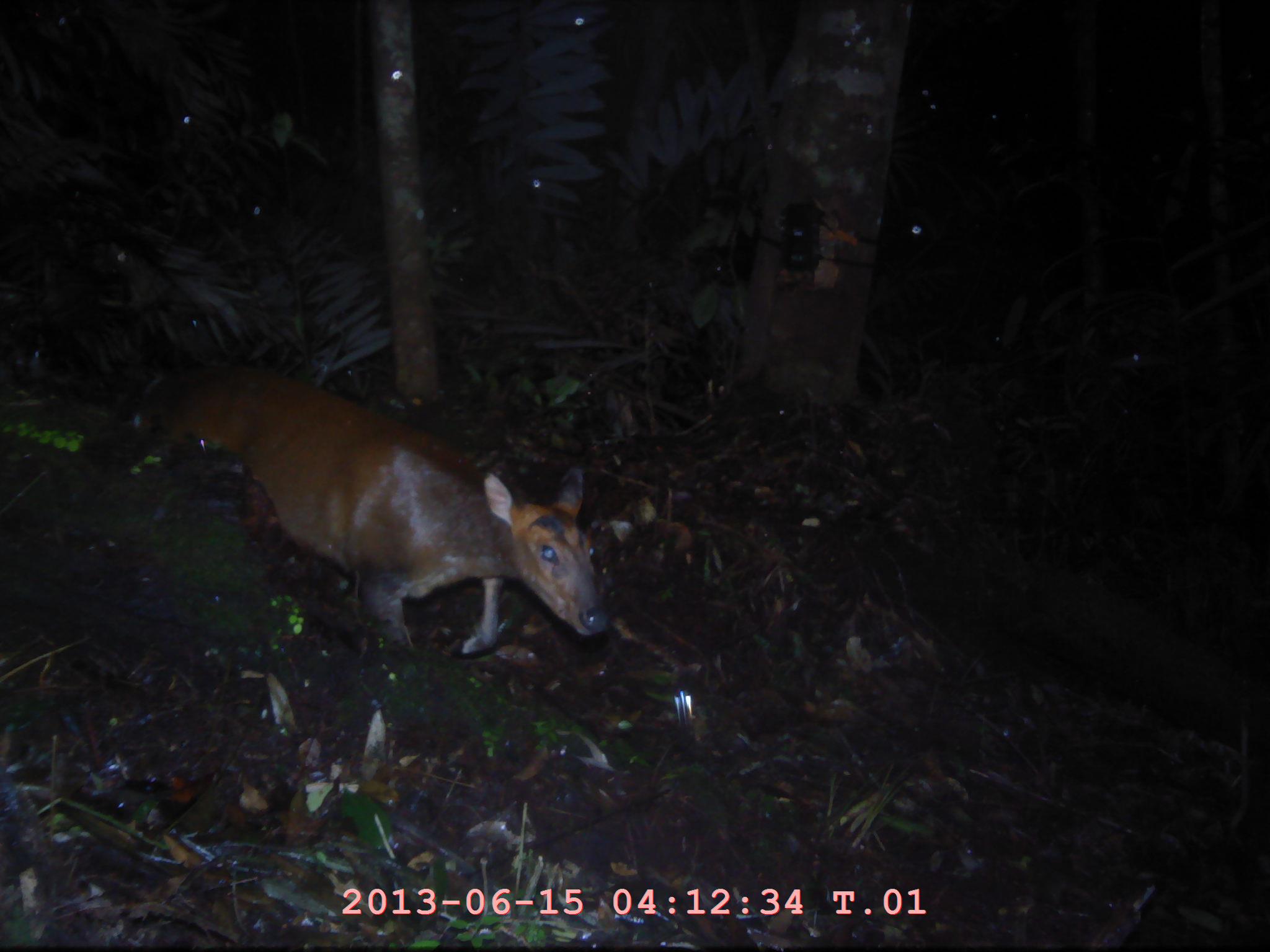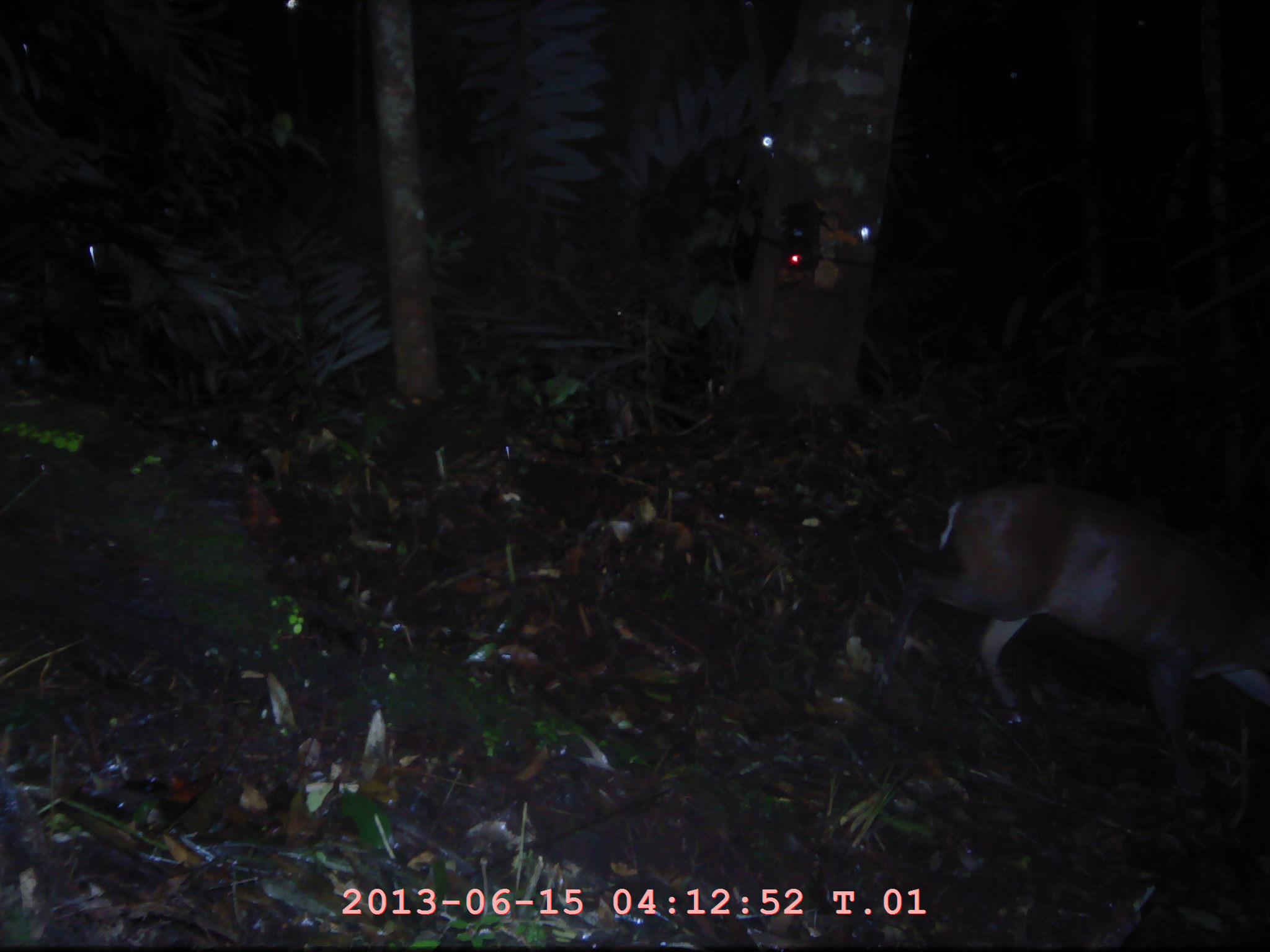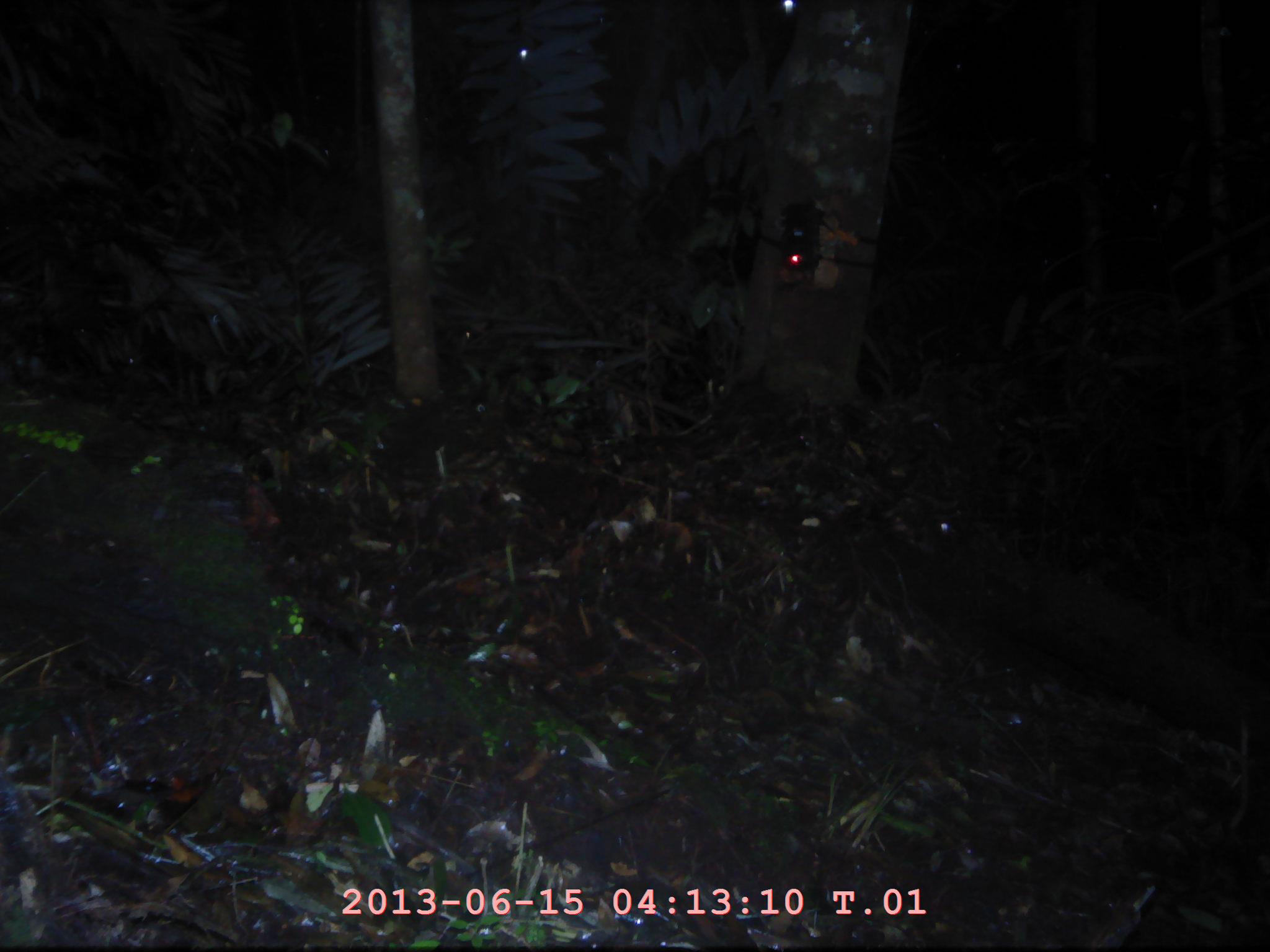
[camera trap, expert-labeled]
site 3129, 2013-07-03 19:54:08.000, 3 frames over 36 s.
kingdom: Animalia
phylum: Chordata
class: Mammalia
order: Artiodactyla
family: Cervidae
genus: Muntiacus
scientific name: Muntiacus muntjak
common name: southern red muntjac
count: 1